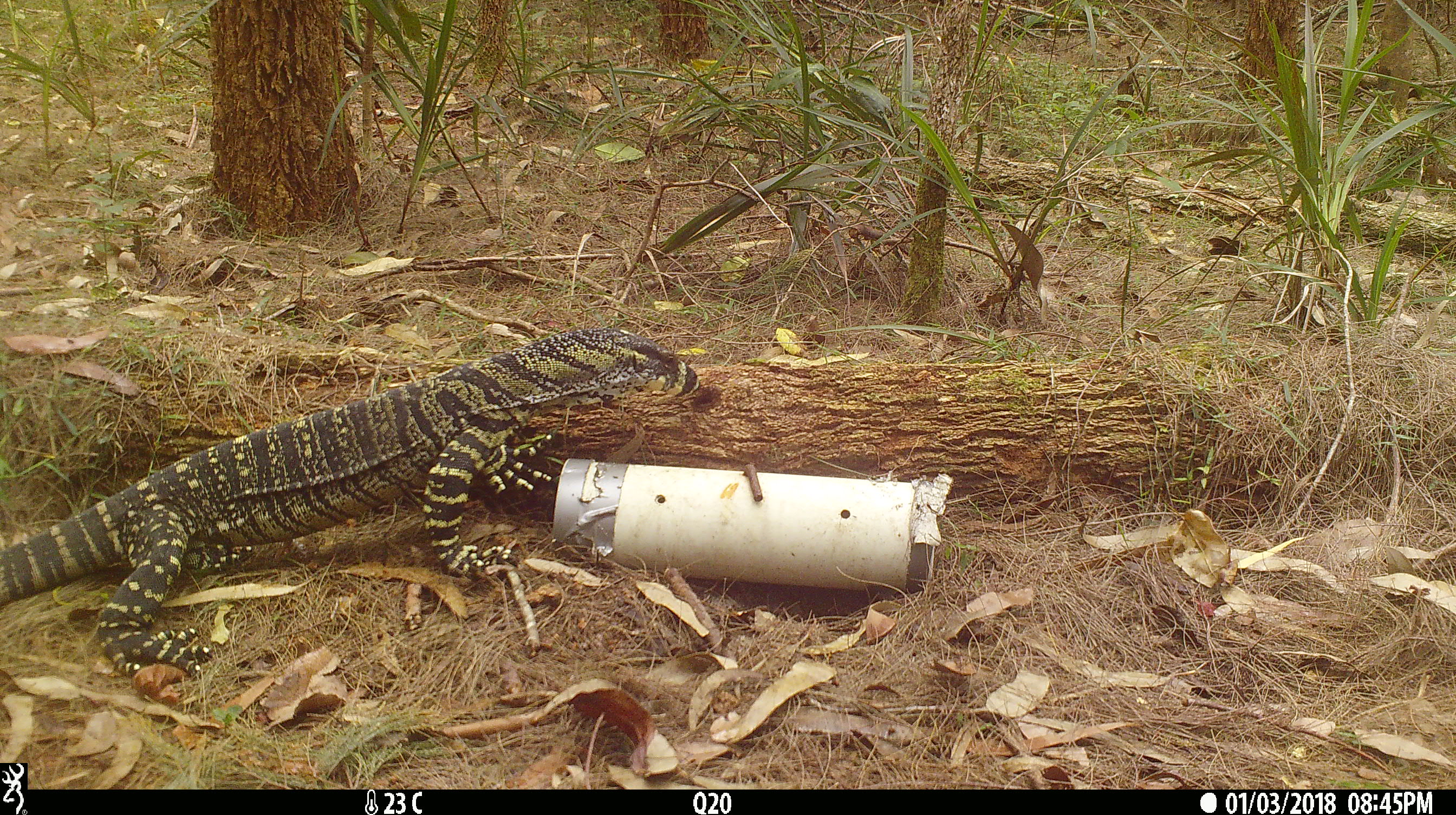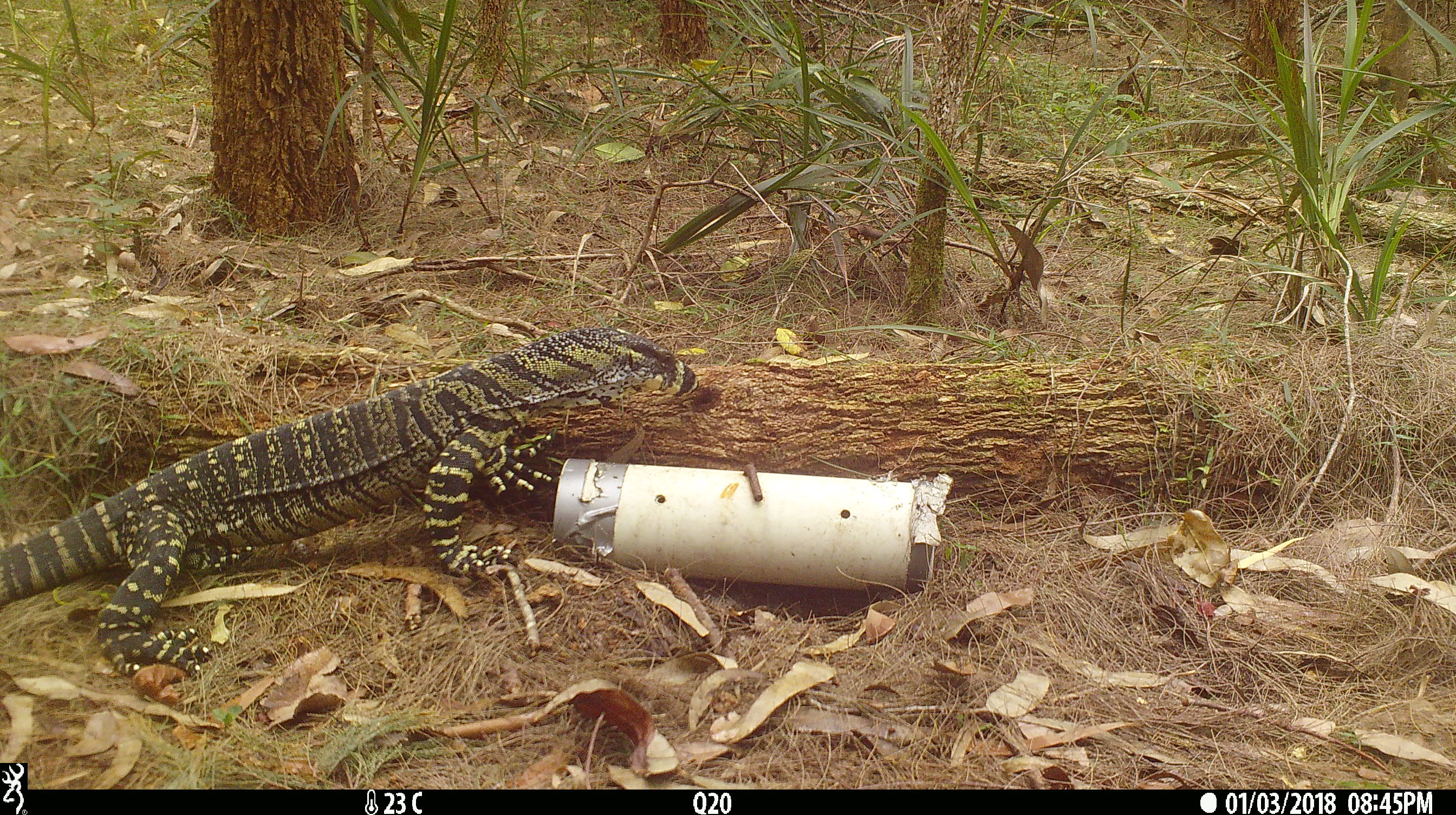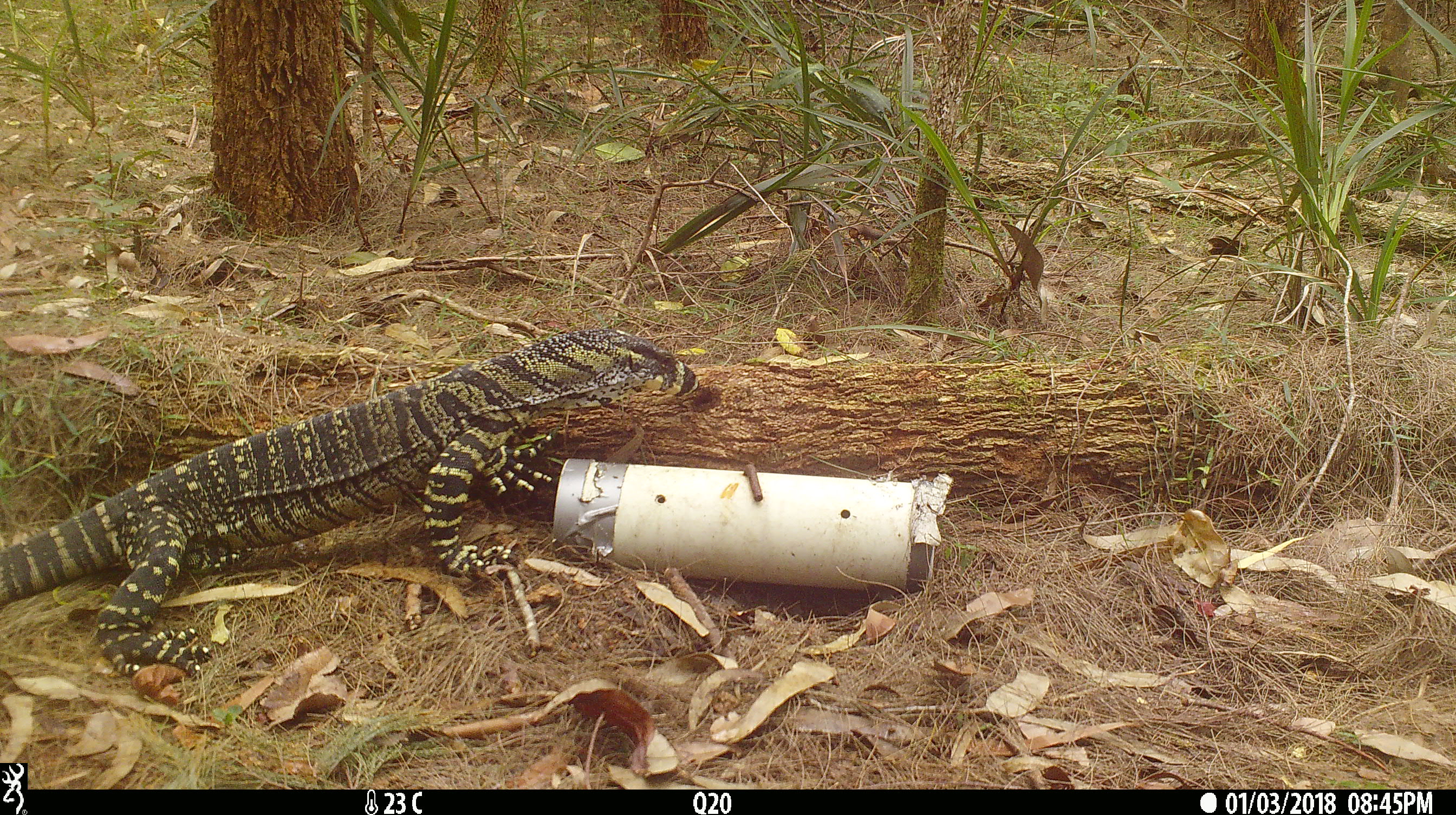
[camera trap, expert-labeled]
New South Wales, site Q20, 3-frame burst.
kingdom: Animalia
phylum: Chordata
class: Reptilia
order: Squamata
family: Varanidae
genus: Varanus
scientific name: Varanus varius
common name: lace monitor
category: goanna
Goanna (lace monitor) (Varanus varius).